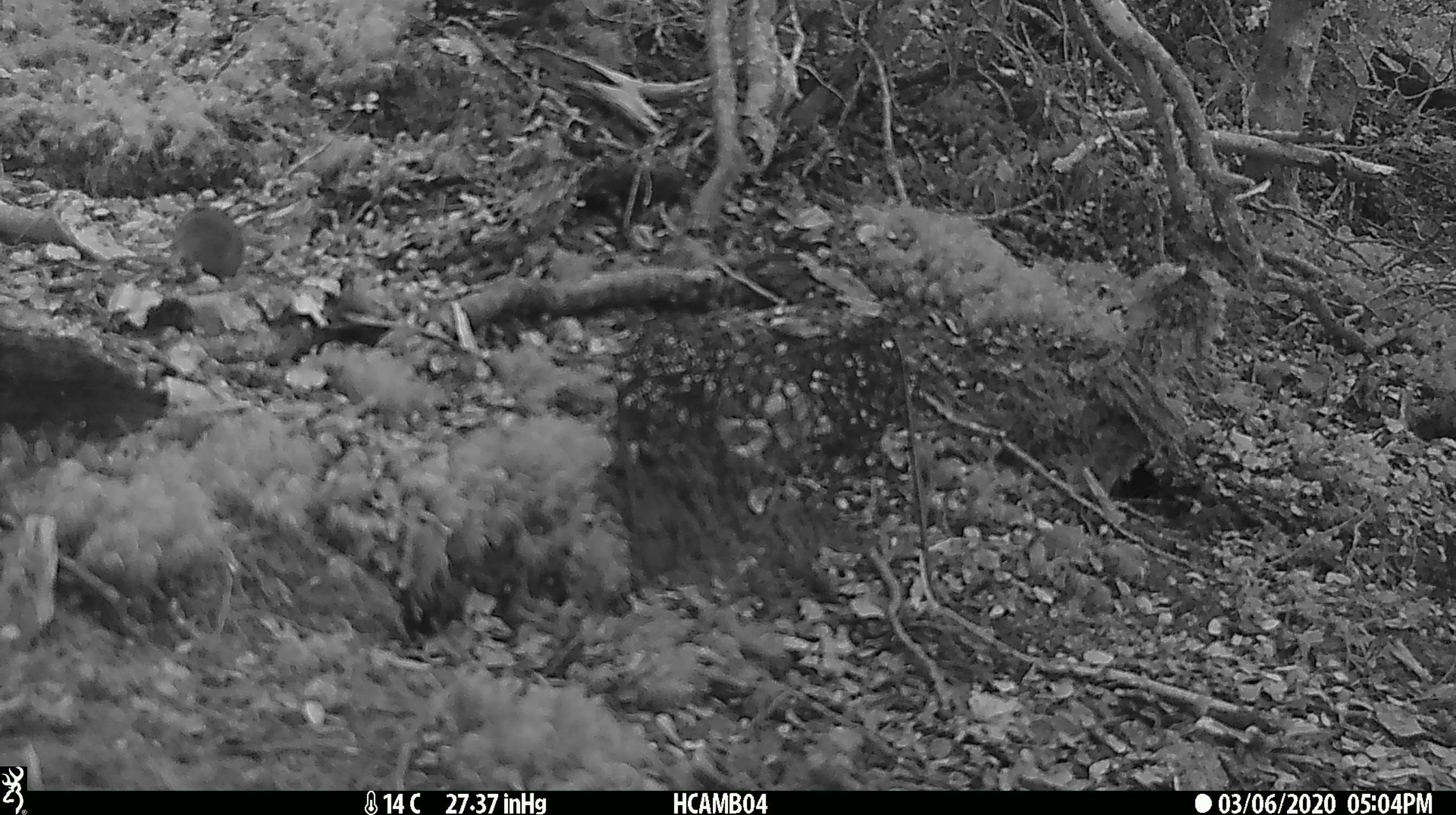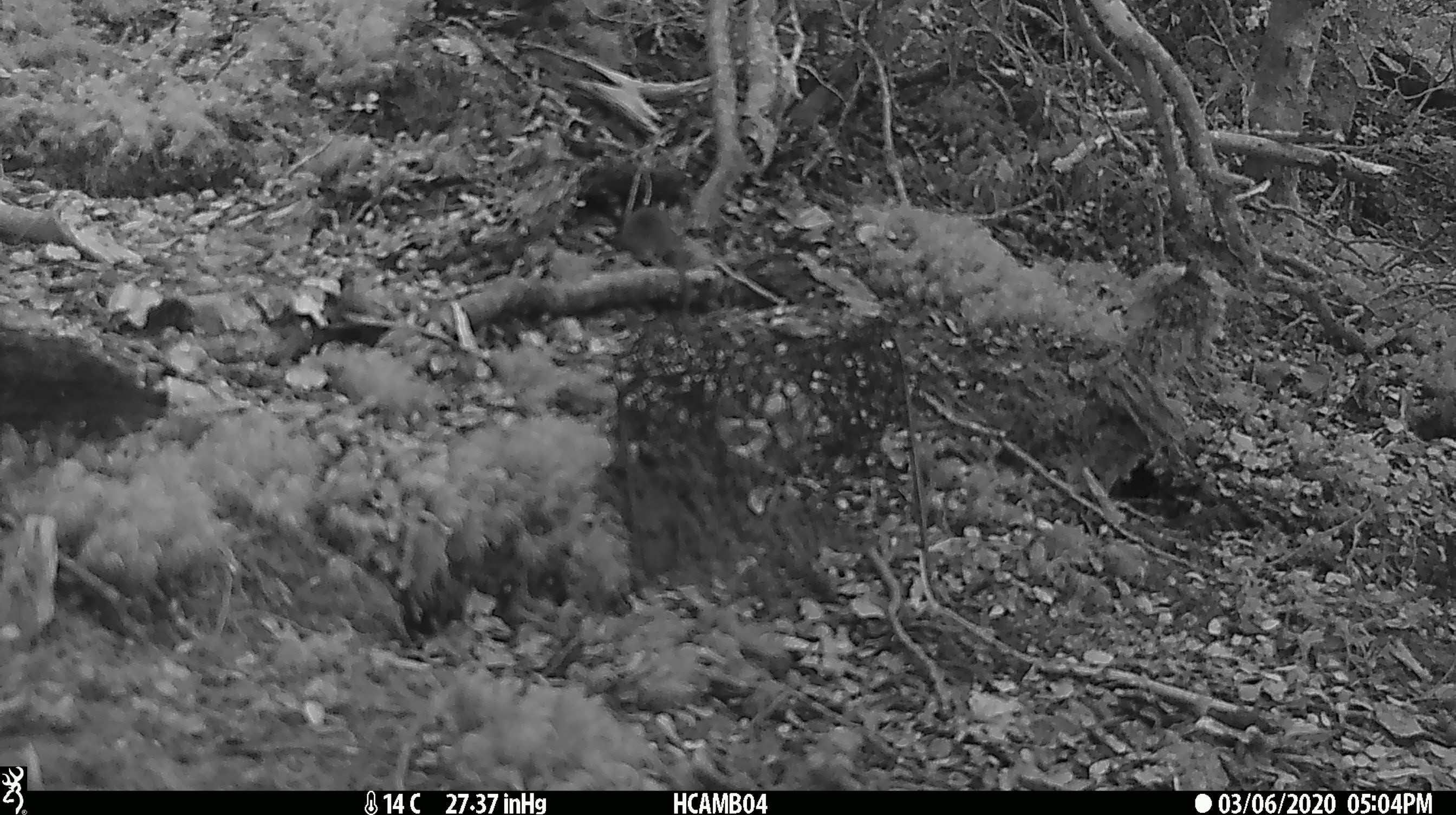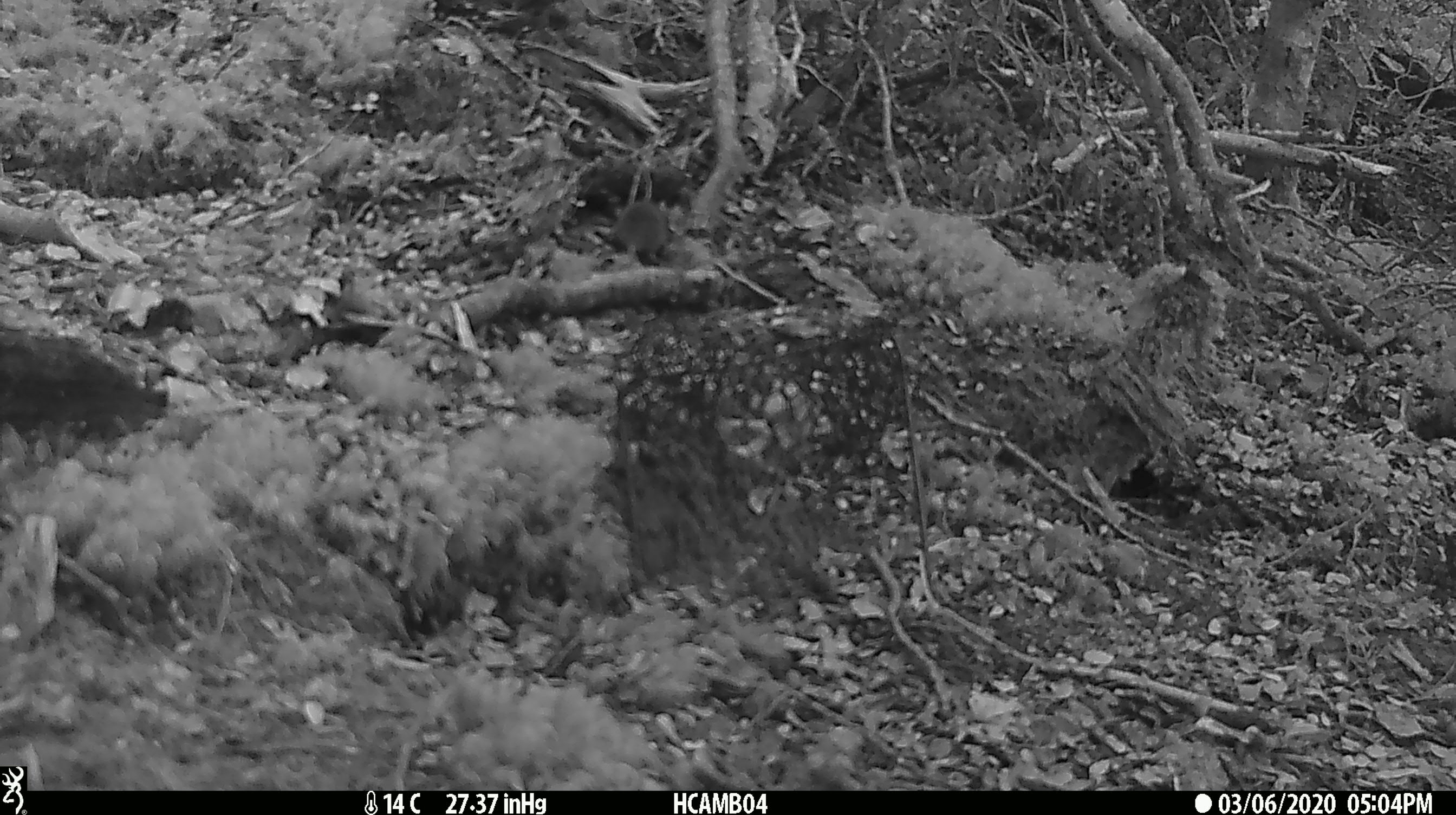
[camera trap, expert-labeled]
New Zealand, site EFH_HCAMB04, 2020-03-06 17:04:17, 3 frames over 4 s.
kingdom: Animalia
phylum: Chordata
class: Mammalia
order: Rodentia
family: Muridae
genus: Mus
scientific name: Mus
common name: mouse